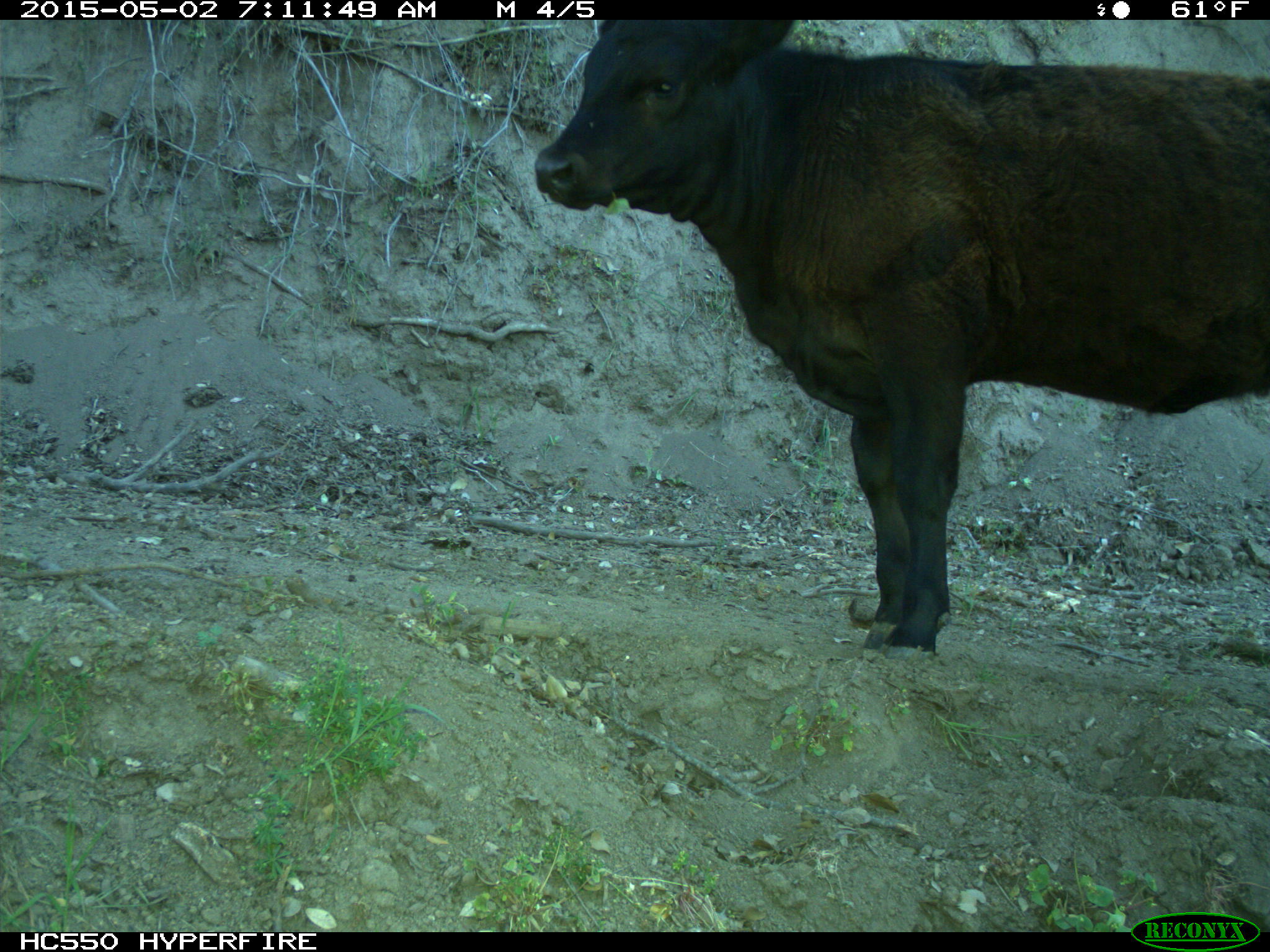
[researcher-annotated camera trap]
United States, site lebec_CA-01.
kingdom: Animalia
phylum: Chordata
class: Mammalia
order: Artiodactyla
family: Bovidae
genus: Bos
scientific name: Bos taurus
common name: domestic cow